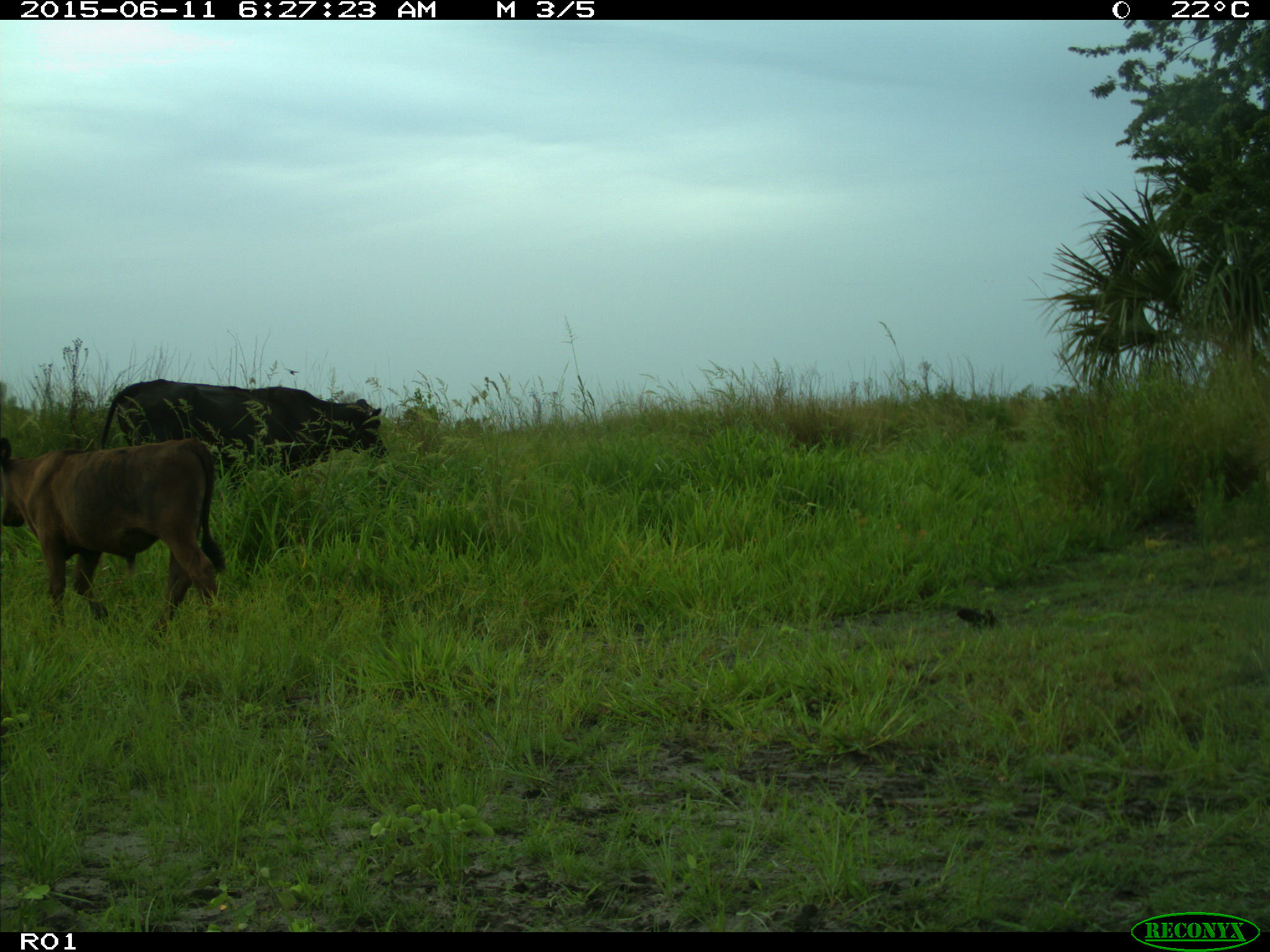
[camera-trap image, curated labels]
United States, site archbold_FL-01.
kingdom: Animalia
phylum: Chordata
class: Mammalia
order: Artiodactyla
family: Bovidae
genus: Bos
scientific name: Bos taurus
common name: domestic cow